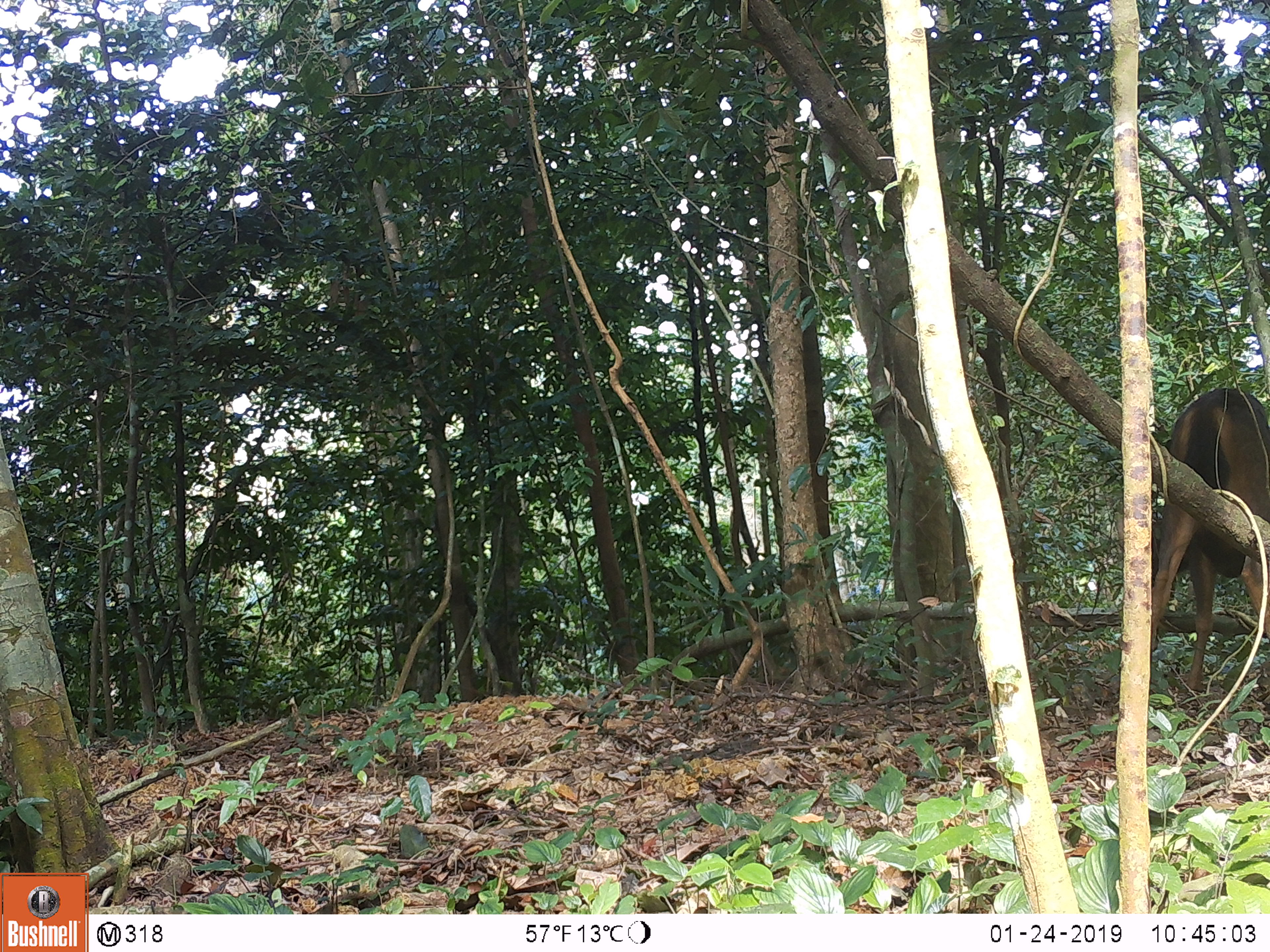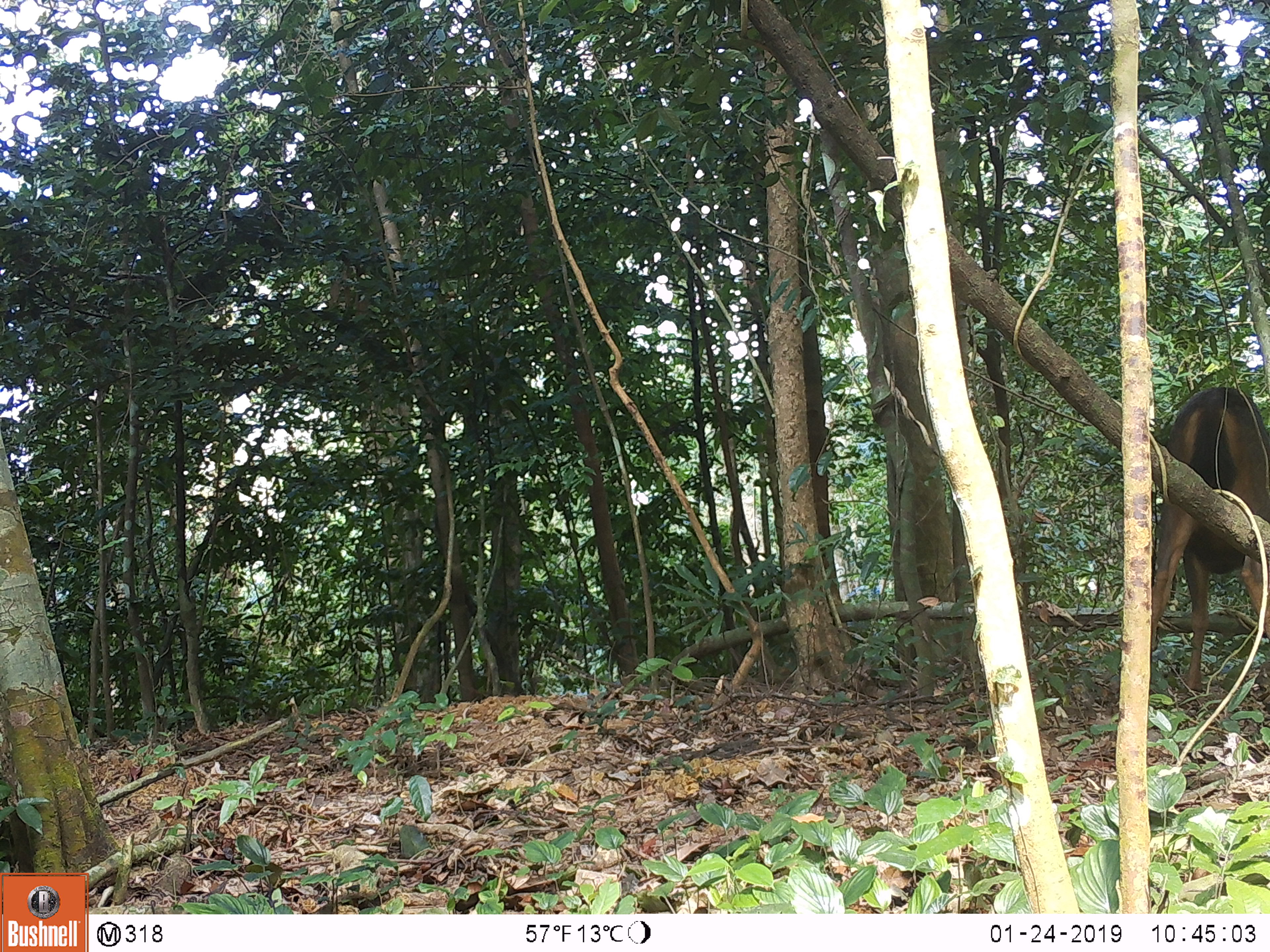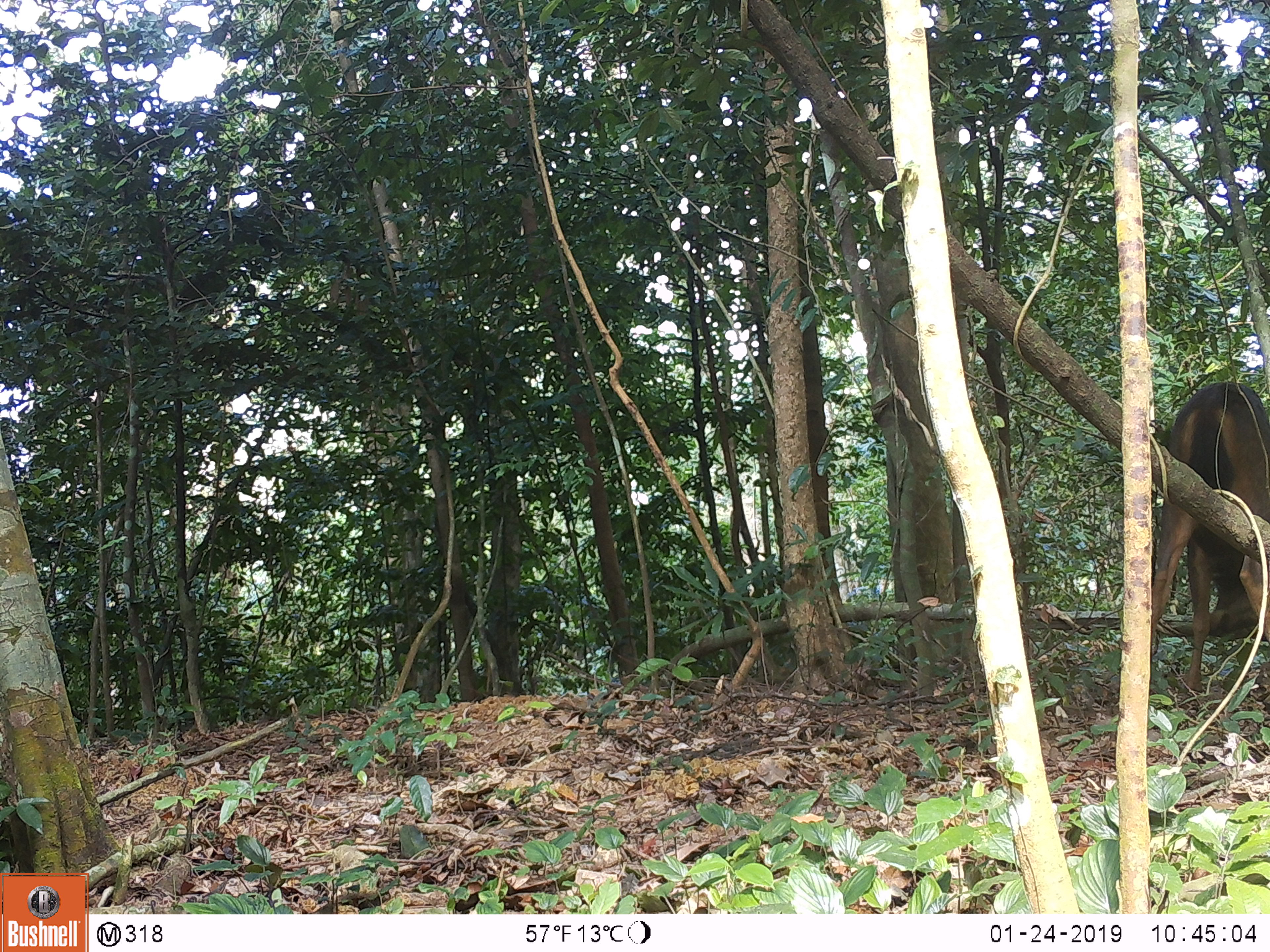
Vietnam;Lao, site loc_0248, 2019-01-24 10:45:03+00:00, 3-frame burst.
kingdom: Animalia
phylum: Chordata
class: Mammalia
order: Artiodactyla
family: Cervidae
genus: Rusa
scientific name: Rusa unicolor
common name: sambar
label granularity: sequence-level